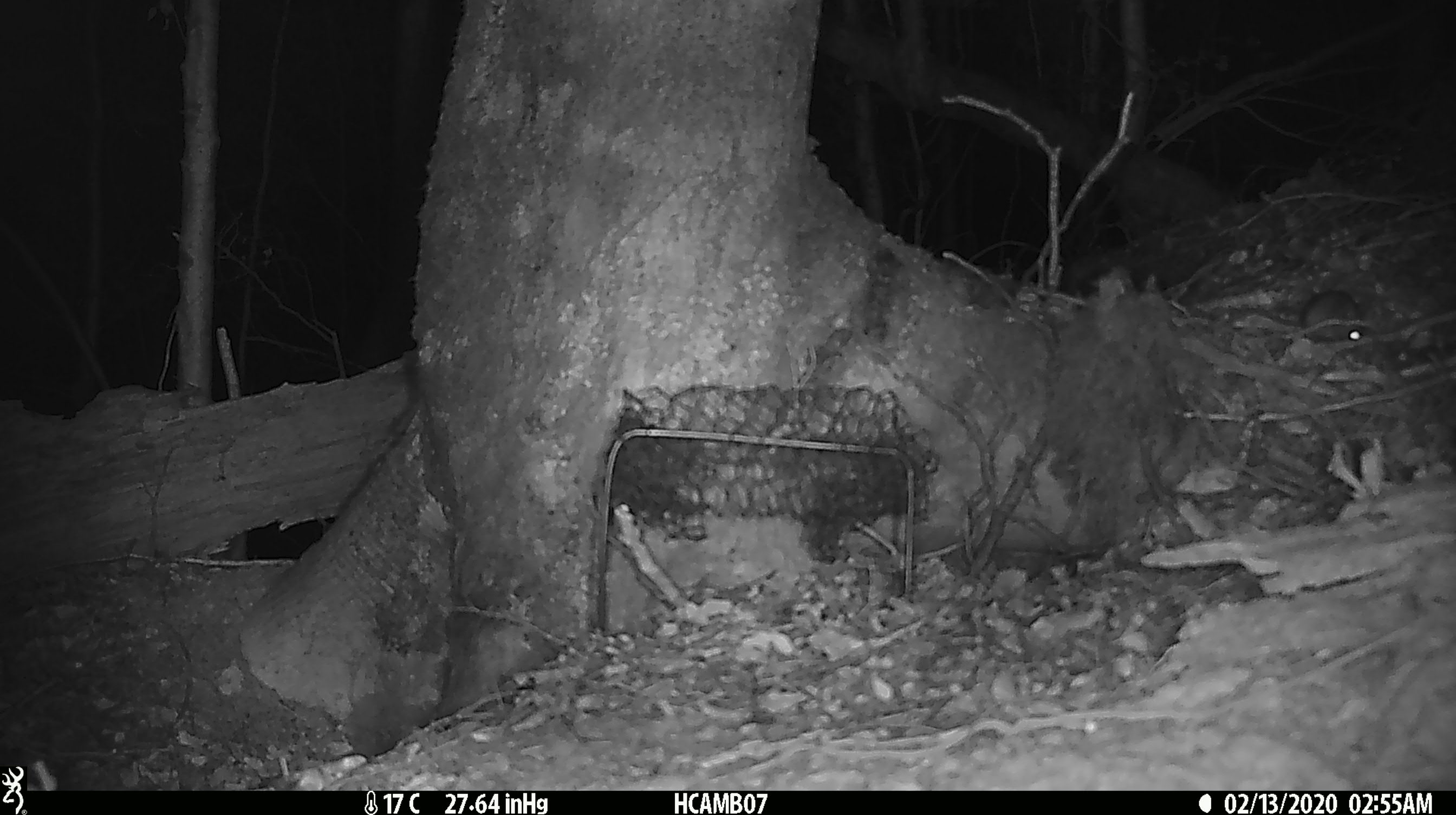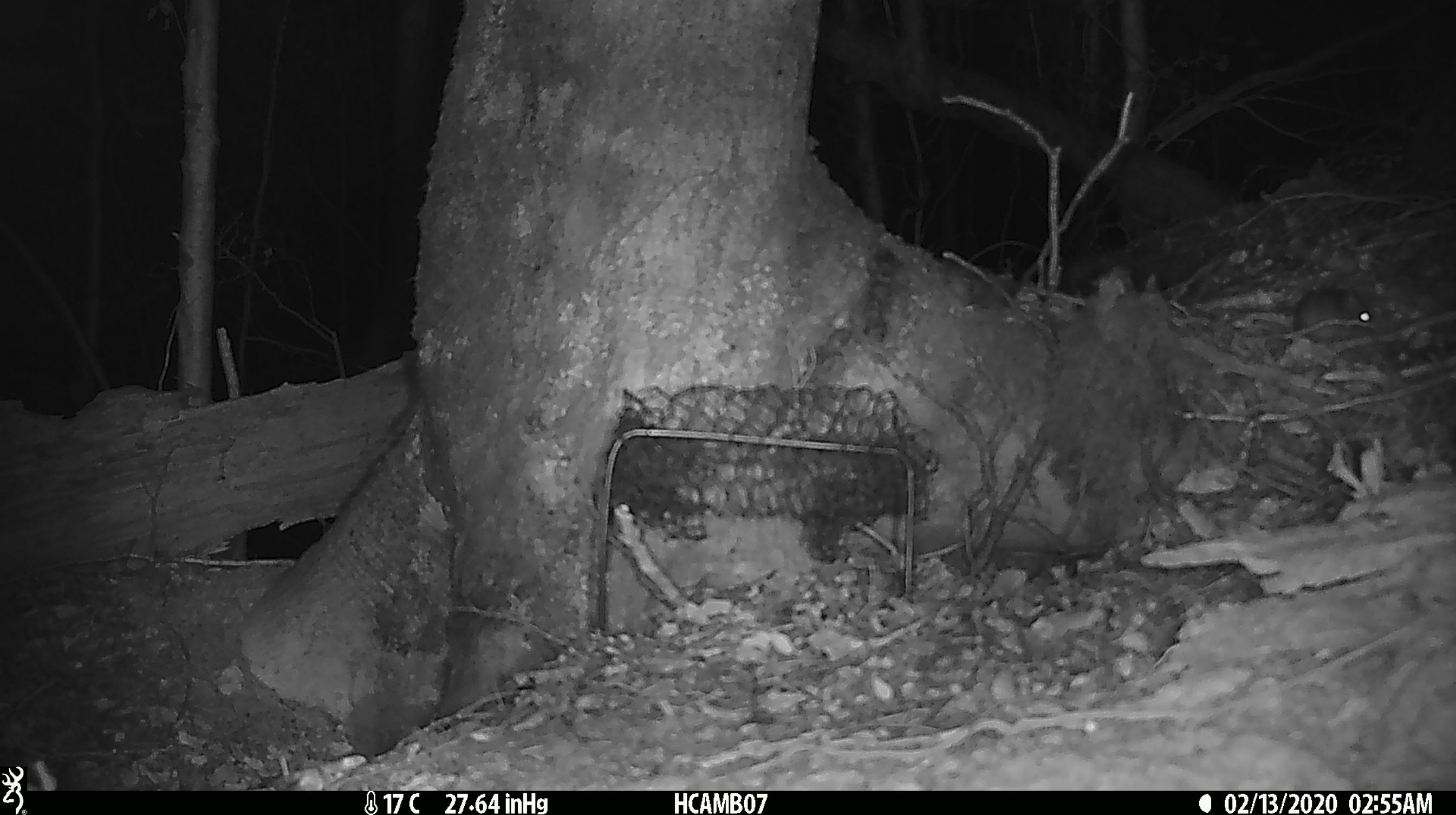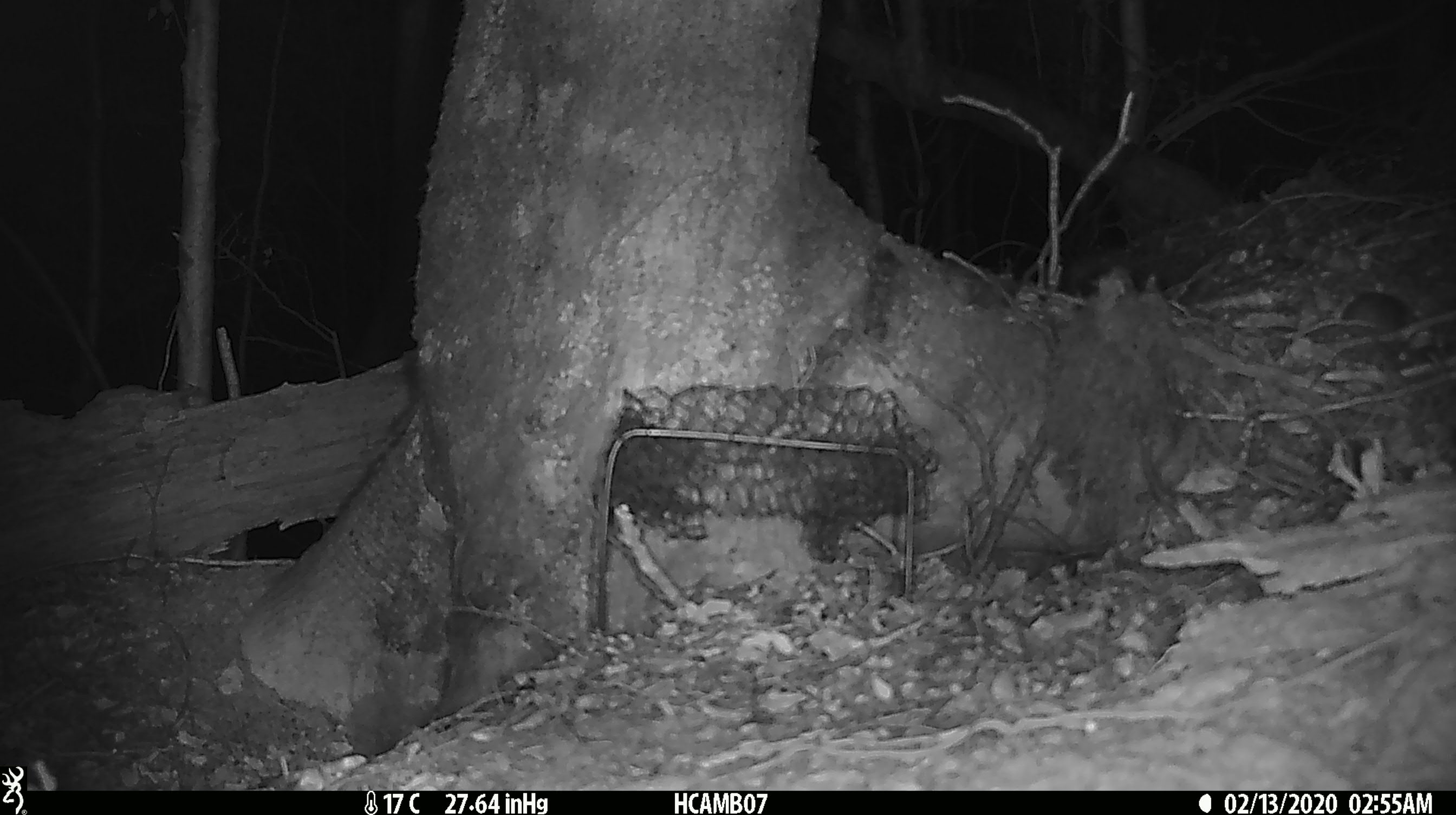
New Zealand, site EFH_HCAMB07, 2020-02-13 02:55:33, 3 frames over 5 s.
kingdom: Animalia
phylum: Chordata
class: Mammalia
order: Rodentia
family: Muridae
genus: Mus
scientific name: Mus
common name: mouse